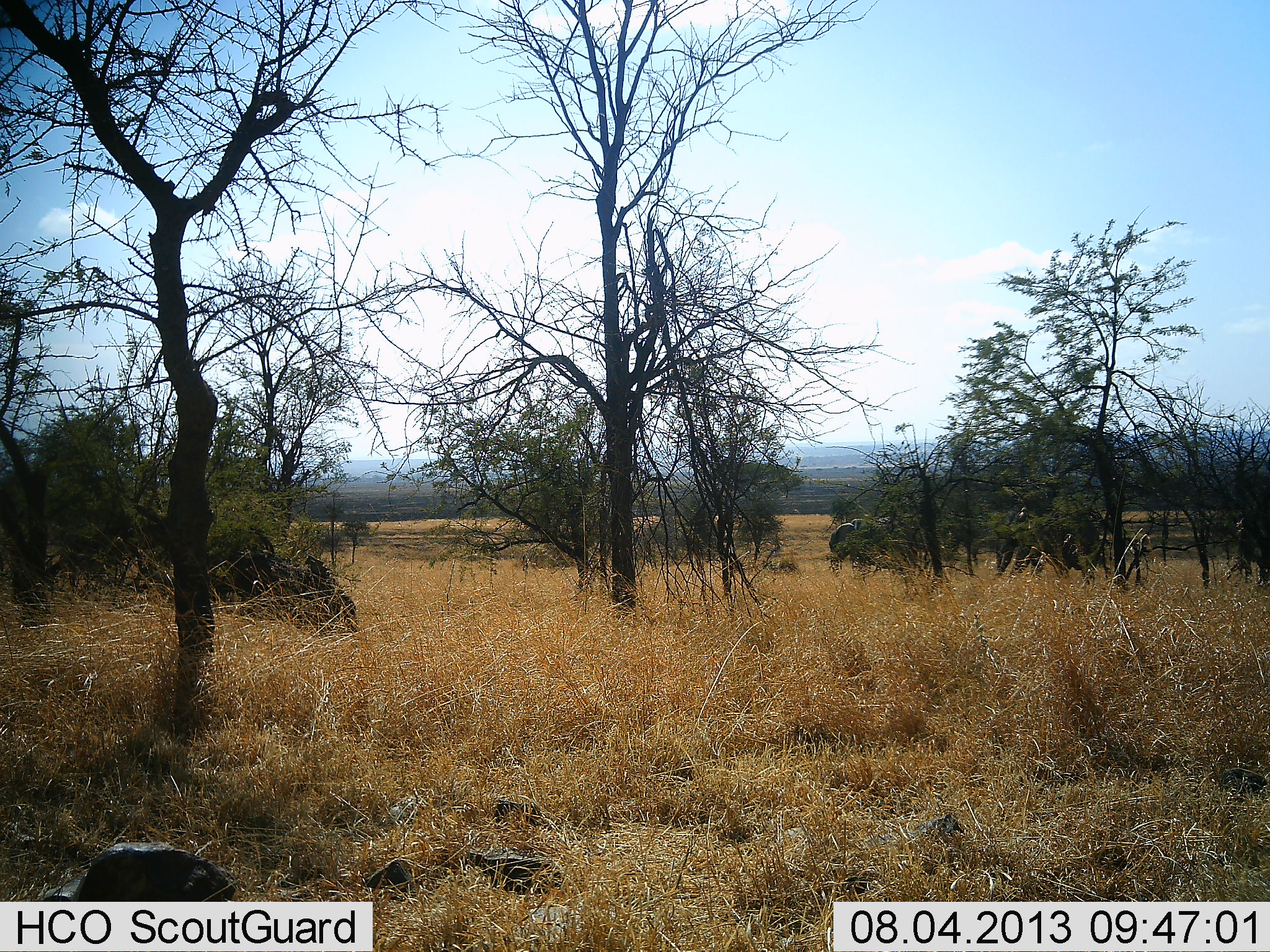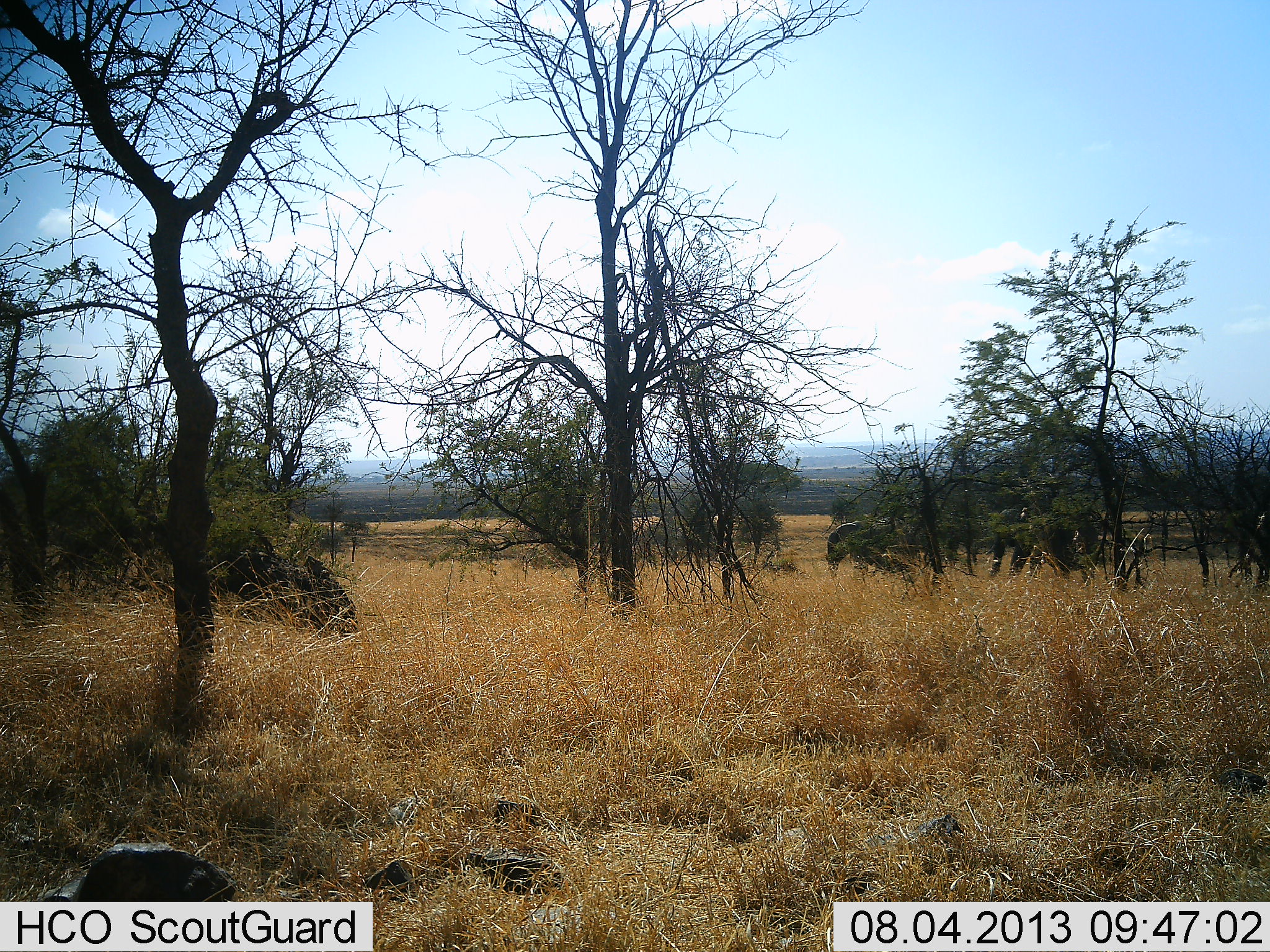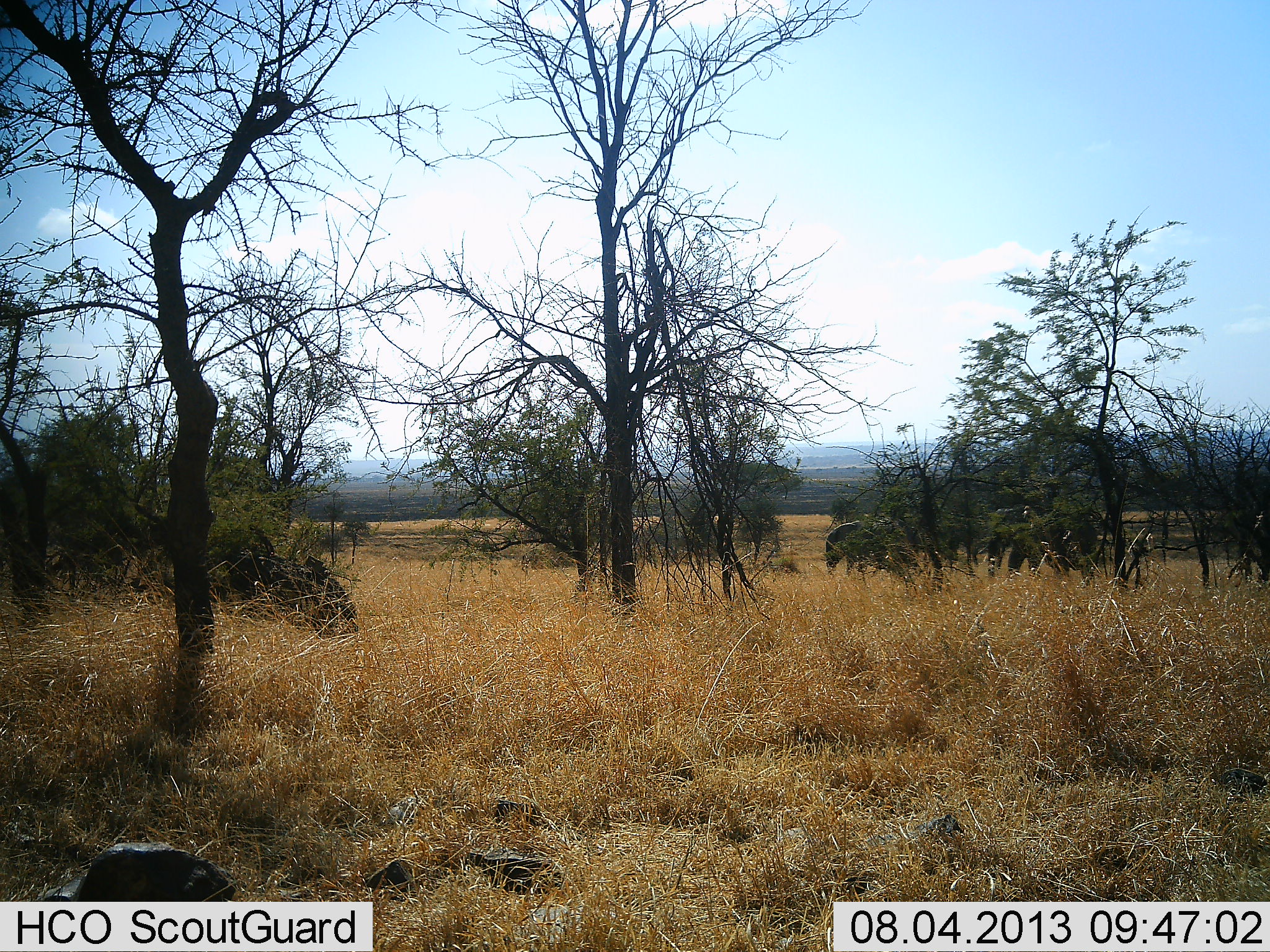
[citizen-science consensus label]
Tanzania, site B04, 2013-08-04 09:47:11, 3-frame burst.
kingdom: Animalia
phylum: Chordata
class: Mammalia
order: Proboscidea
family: Elephantidae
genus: Loxodonta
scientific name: Loxodonta africana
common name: african bush elephant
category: elephant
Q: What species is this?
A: Elephant (african bush elephant) (Loxodonta africana).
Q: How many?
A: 2.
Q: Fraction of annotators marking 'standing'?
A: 40%.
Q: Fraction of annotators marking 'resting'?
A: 0%.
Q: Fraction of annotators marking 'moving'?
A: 50%.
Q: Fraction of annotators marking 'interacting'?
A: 0%.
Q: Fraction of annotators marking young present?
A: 0%.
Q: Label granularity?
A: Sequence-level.